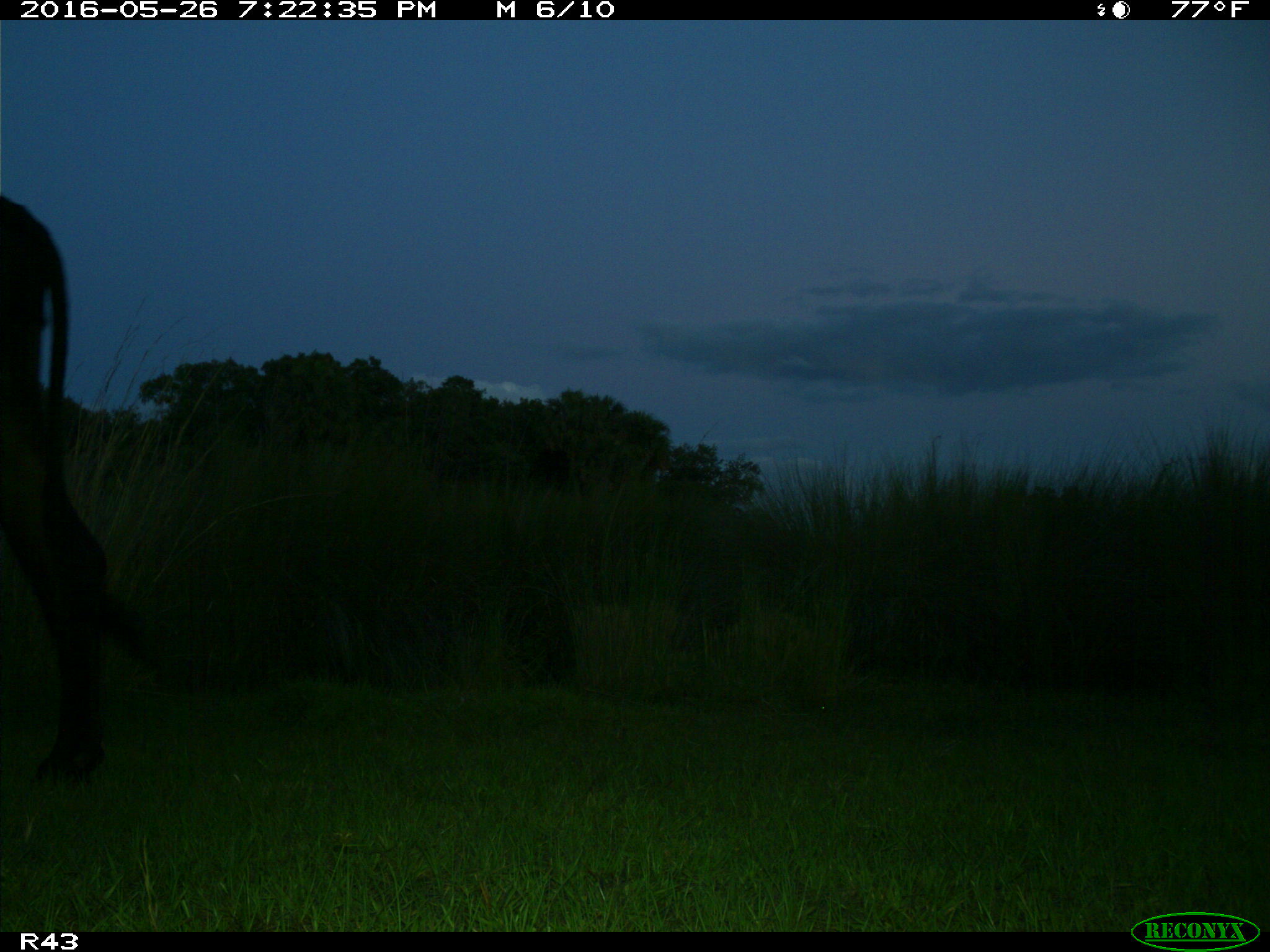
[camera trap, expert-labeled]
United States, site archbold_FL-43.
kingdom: Animalia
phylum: Chordata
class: Mammalia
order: Artiodactyla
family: Bovidae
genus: Bos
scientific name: Bos taurus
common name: domestic cow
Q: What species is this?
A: Bos taurus (domestic cow).